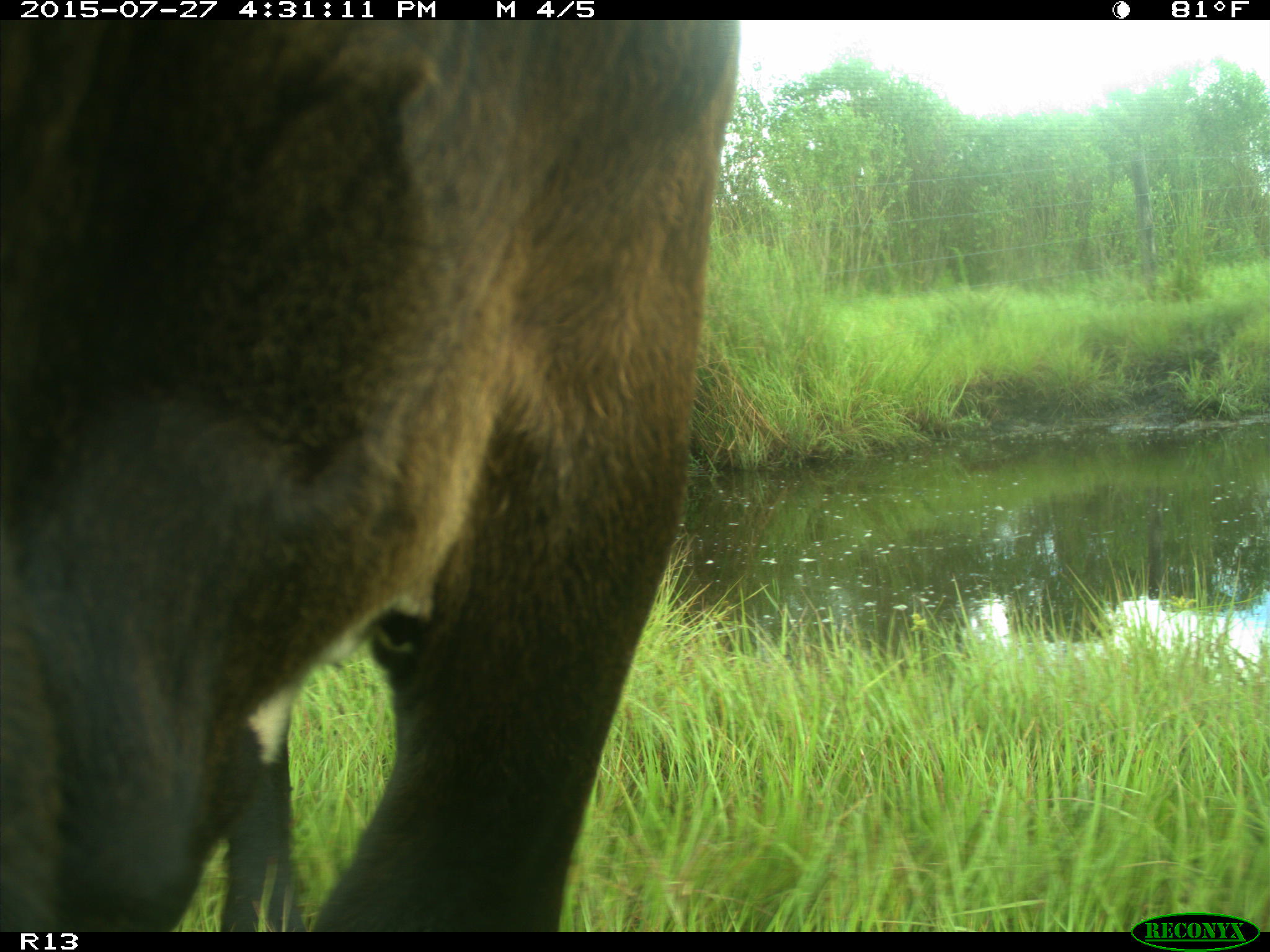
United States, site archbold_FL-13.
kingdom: Animalia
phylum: Chordata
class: Mammalia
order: Artiodactyla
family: Bovidae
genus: Bos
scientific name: Bos taurus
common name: domestic cow